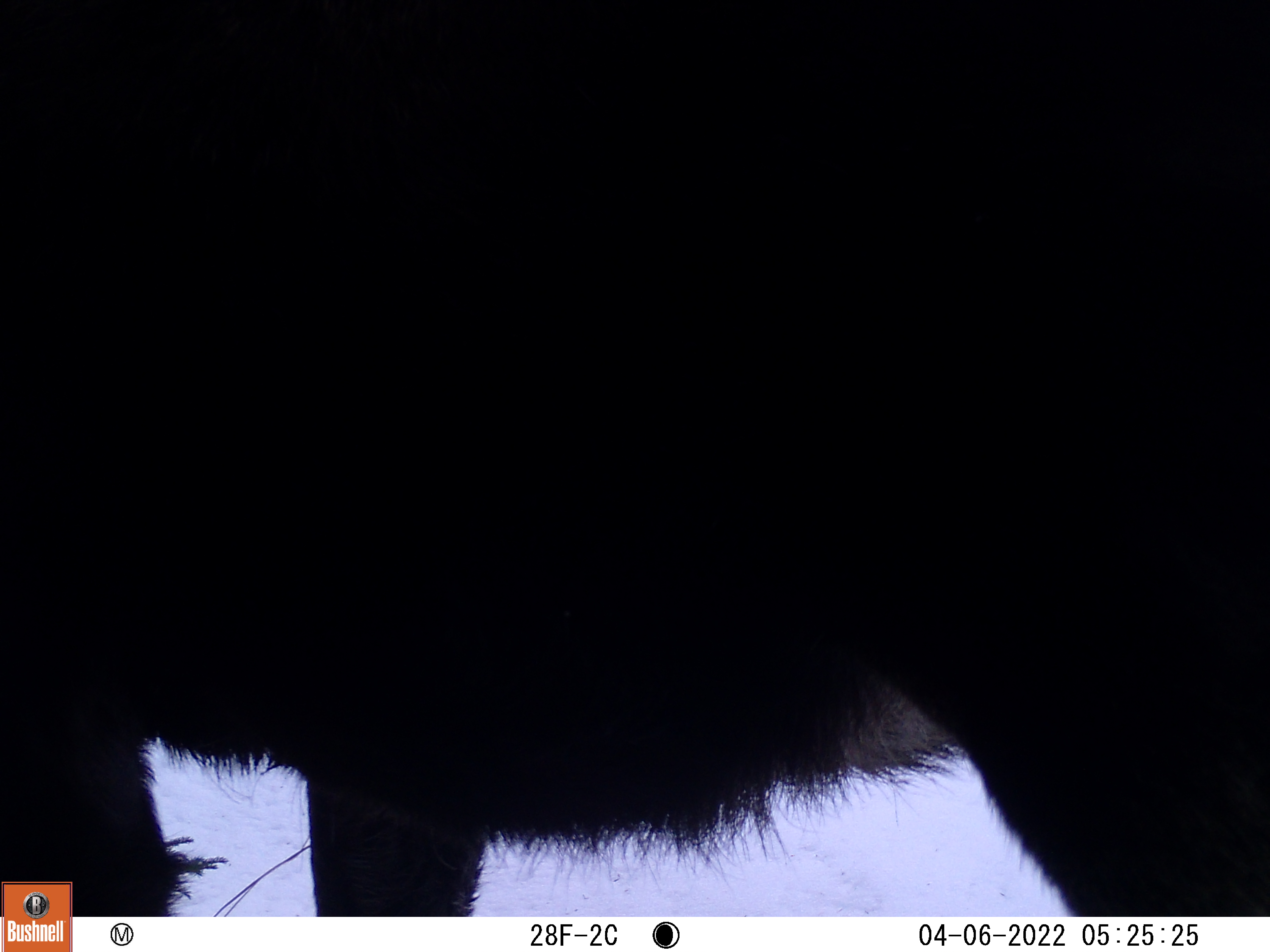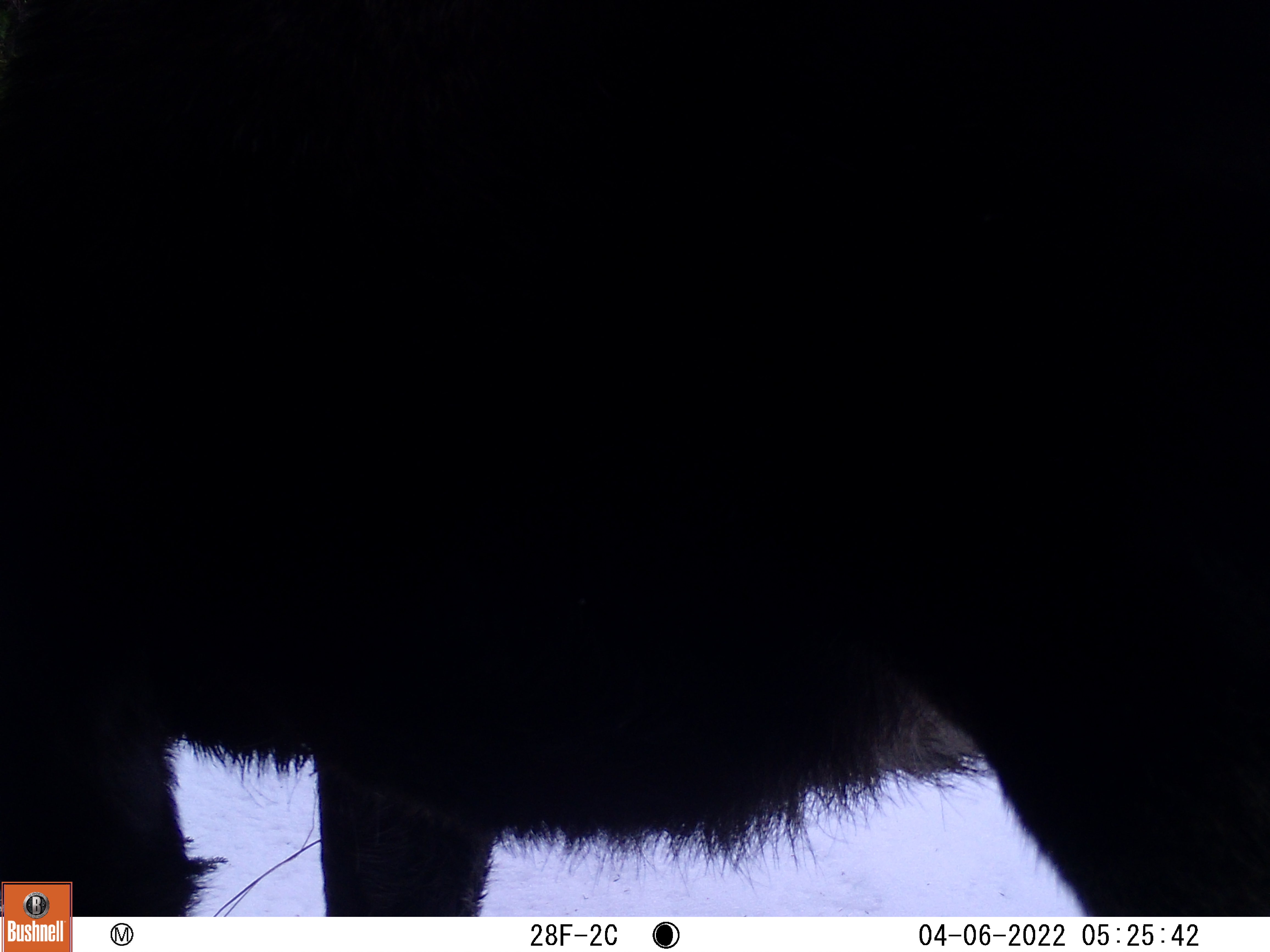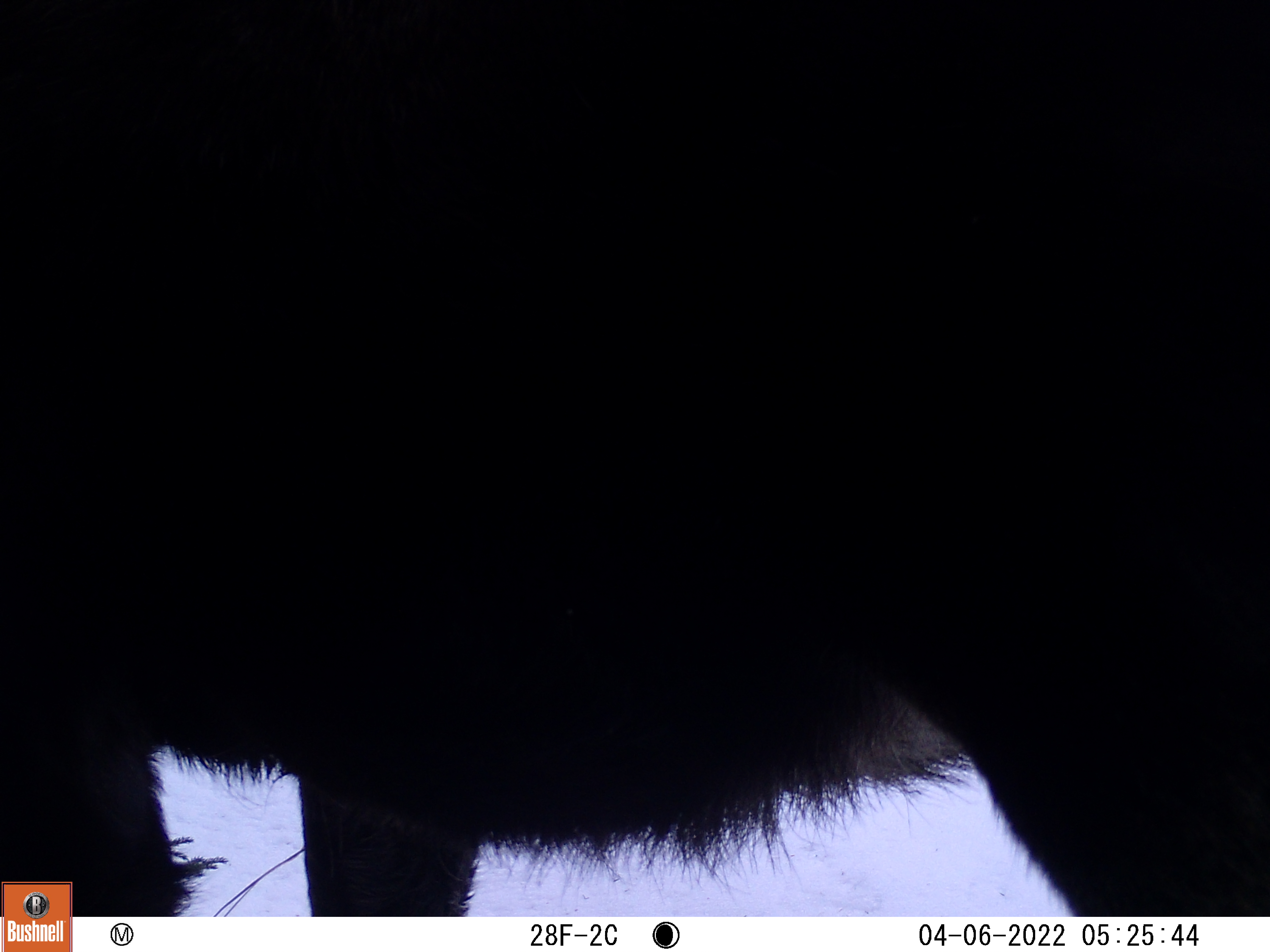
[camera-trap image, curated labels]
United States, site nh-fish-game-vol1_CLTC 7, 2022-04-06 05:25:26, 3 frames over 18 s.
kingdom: Animalia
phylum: Chordata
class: Mammalia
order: Artiodactyla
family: Cervidae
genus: Alces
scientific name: Alces alces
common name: moose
Moose (Alces alces).